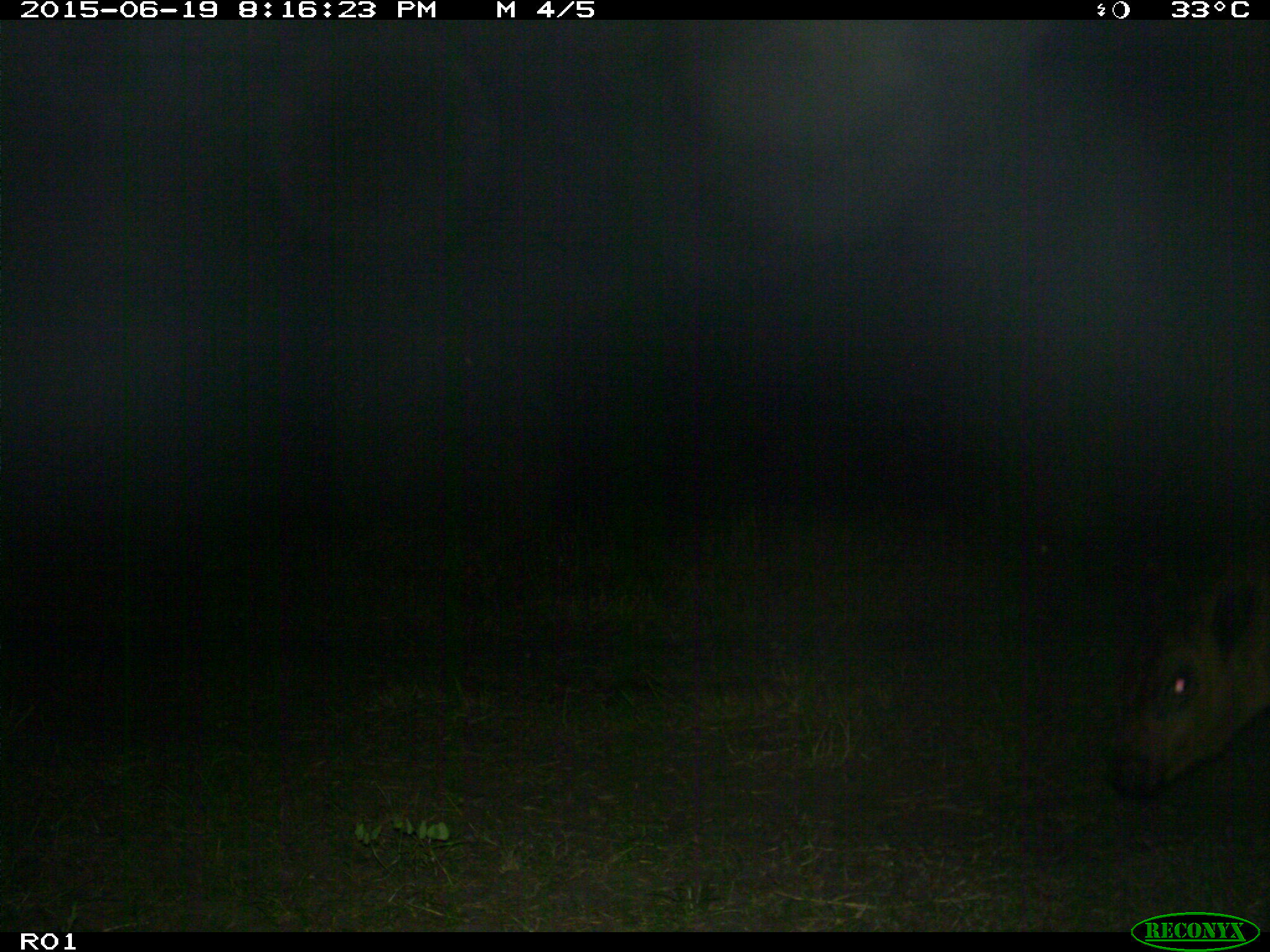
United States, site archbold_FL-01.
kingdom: Animalia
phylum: Chordata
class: Mammalia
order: Artiodactyla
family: Bovidae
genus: Bos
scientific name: Bos taurus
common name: domestic cow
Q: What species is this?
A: Bos taurus (domestic cow).